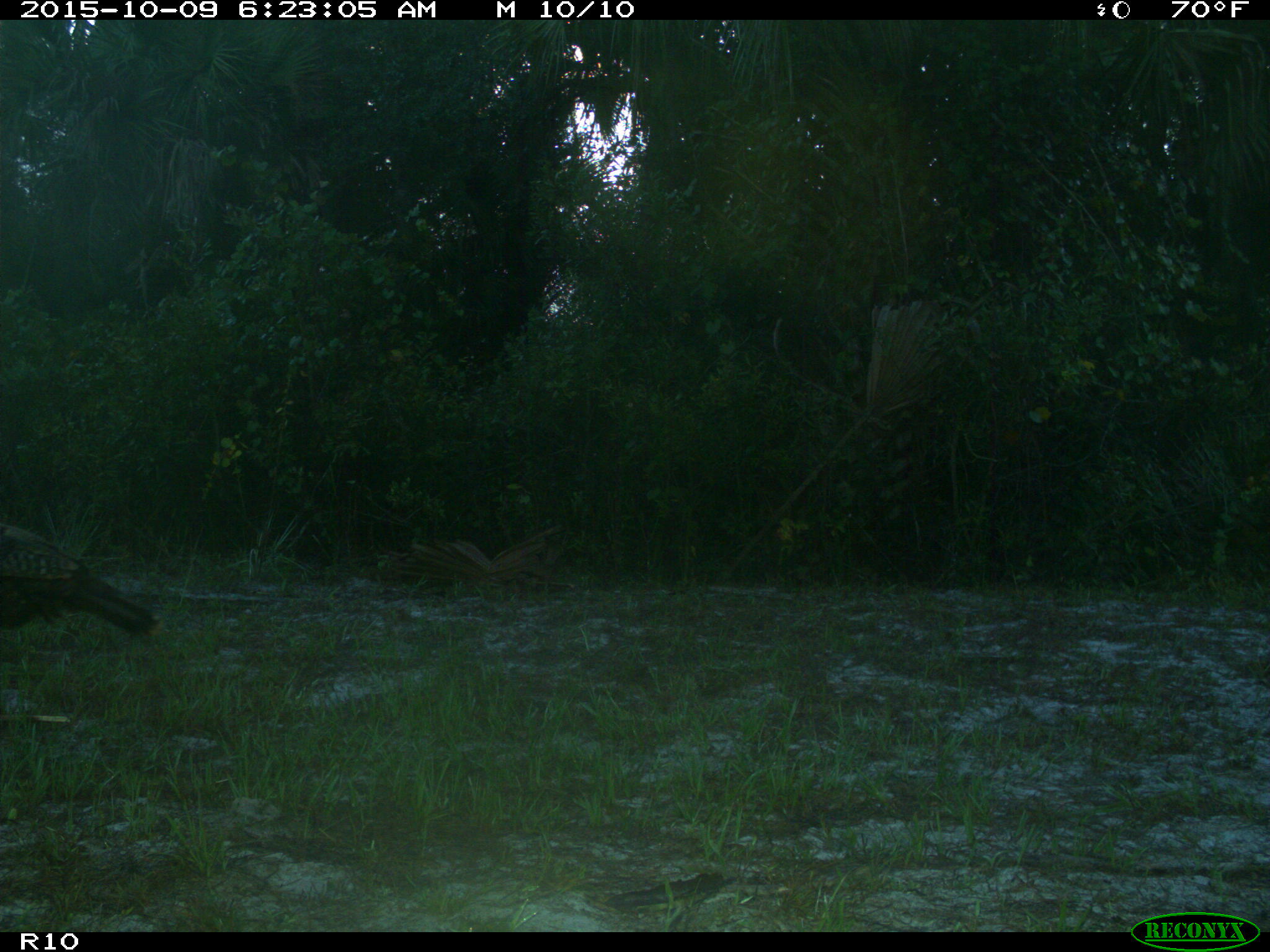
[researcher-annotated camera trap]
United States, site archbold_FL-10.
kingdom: Animalia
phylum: Chordata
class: Aves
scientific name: Aves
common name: birds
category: unidentified bird